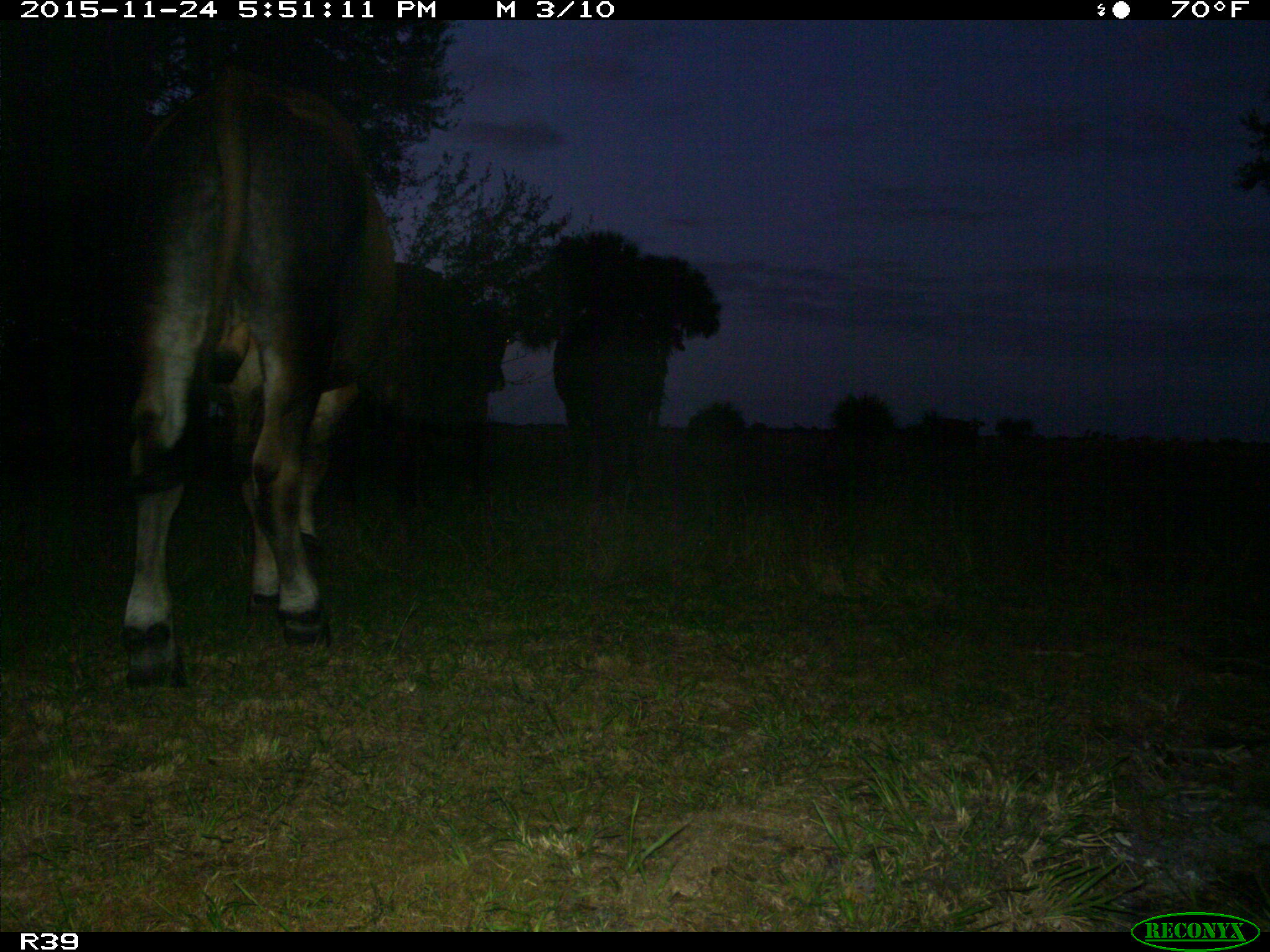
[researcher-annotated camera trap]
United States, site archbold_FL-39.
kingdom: Animalia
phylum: Chordata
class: Mammalia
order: Artiodactyla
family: Bovidae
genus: Bos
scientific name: Bos taurus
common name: domestic cow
Bos taurus (domestic cow).